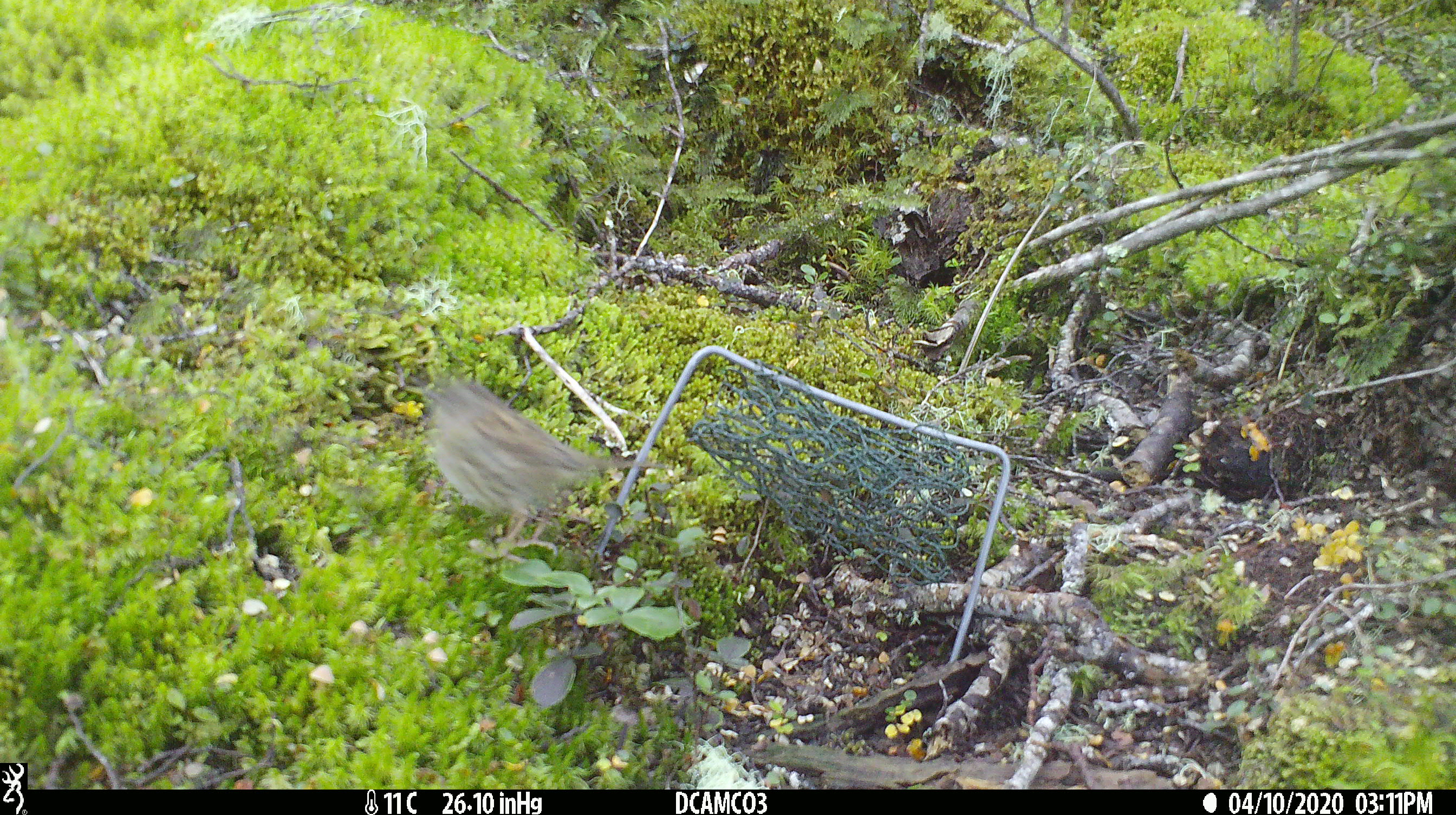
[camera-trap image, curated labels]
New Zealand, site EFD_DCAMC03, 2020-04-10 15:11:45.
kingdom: Animalia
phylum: Chordata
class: Aves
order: Passeriformes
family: Prunellidae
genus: Prunella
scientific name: Prunella modularis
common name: dunnock